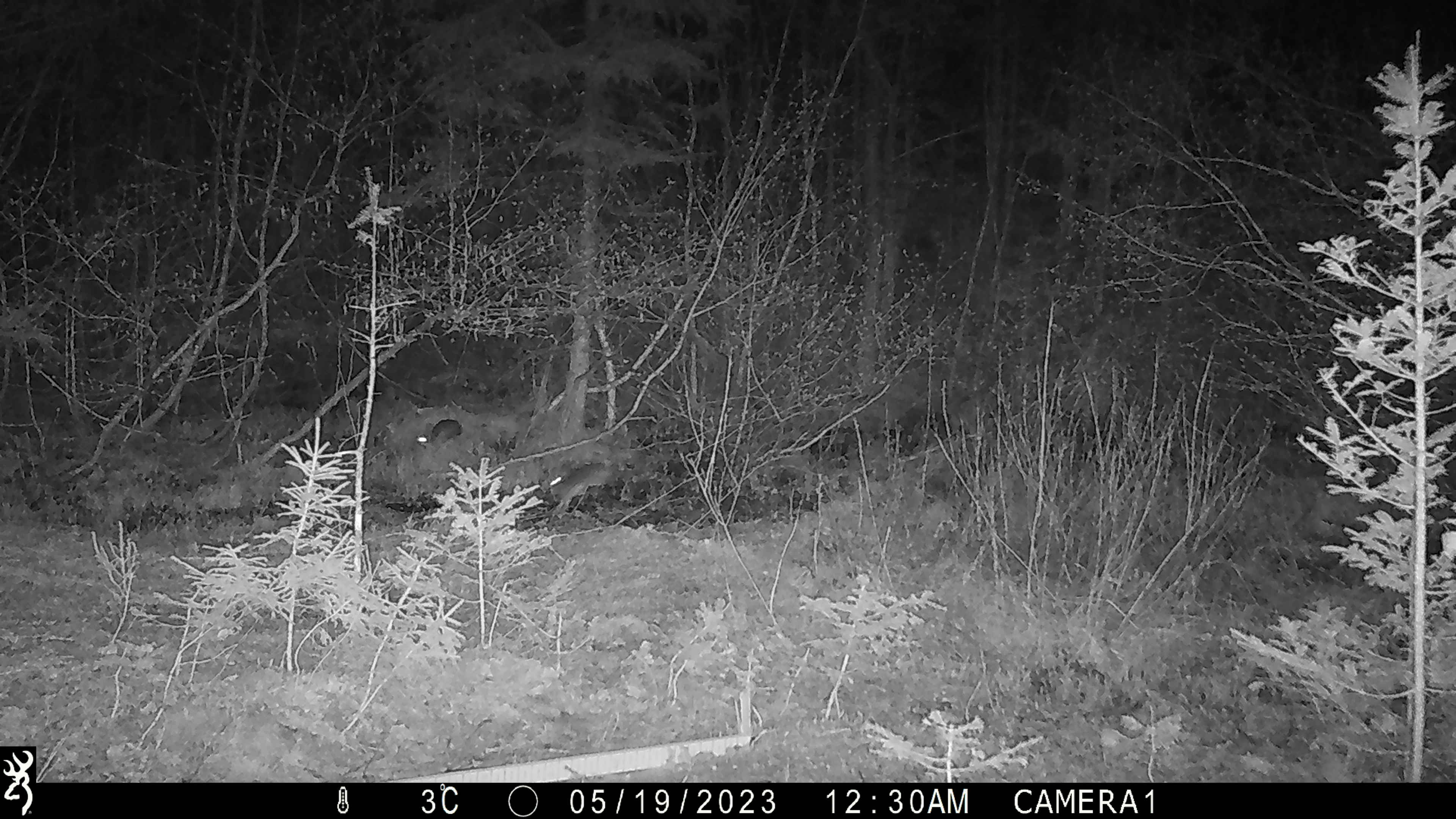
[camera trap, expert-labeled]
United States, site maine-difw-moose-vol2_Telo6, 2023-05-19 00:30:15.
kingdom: Animalia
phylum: Chordata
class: Mammalia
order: Lagomorpha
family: Leporidae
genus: Lepus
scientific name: Lepus americanus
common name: snowshoe hare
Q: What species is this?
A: Snowshoe hare (Lepus americanus).